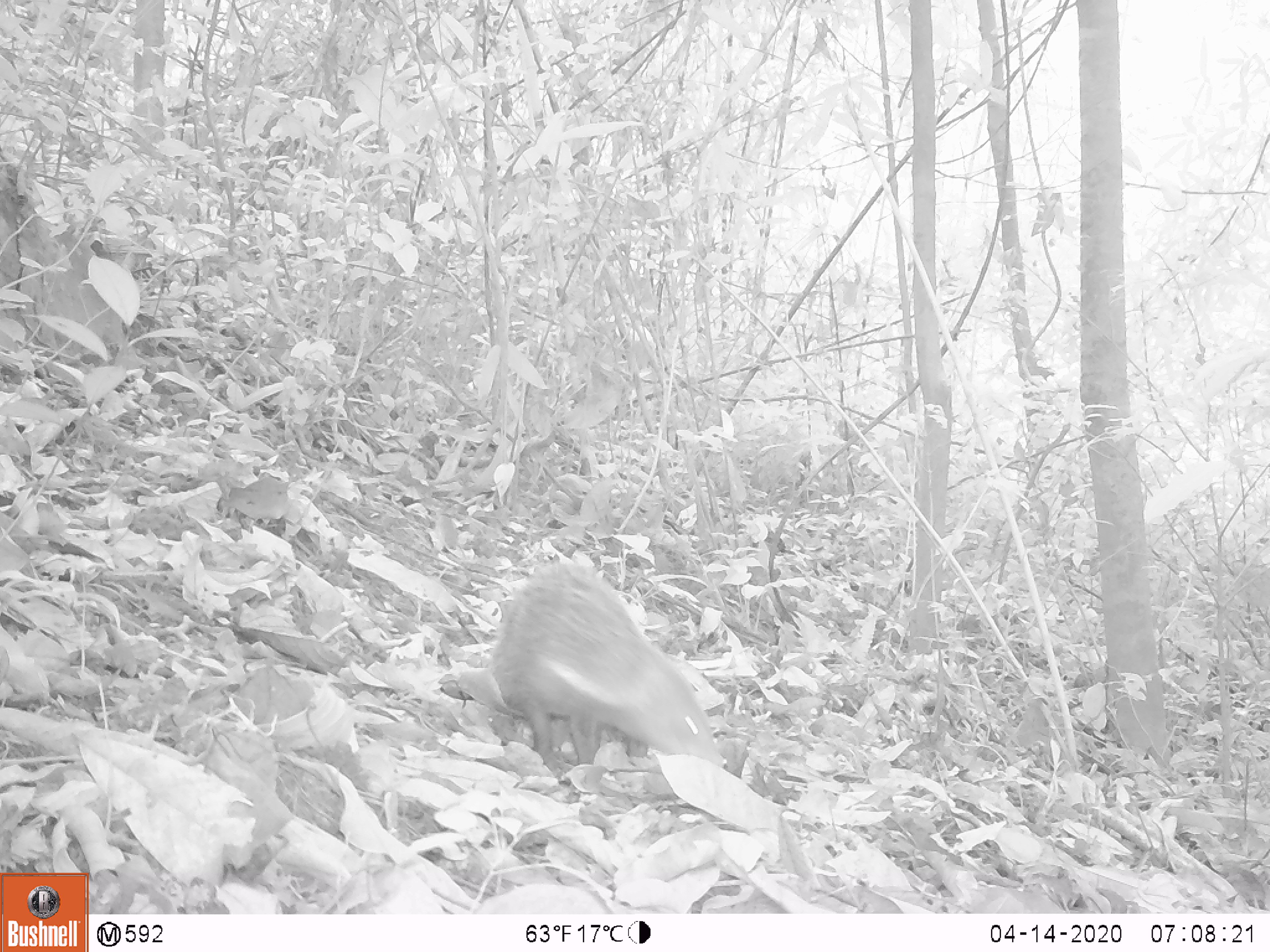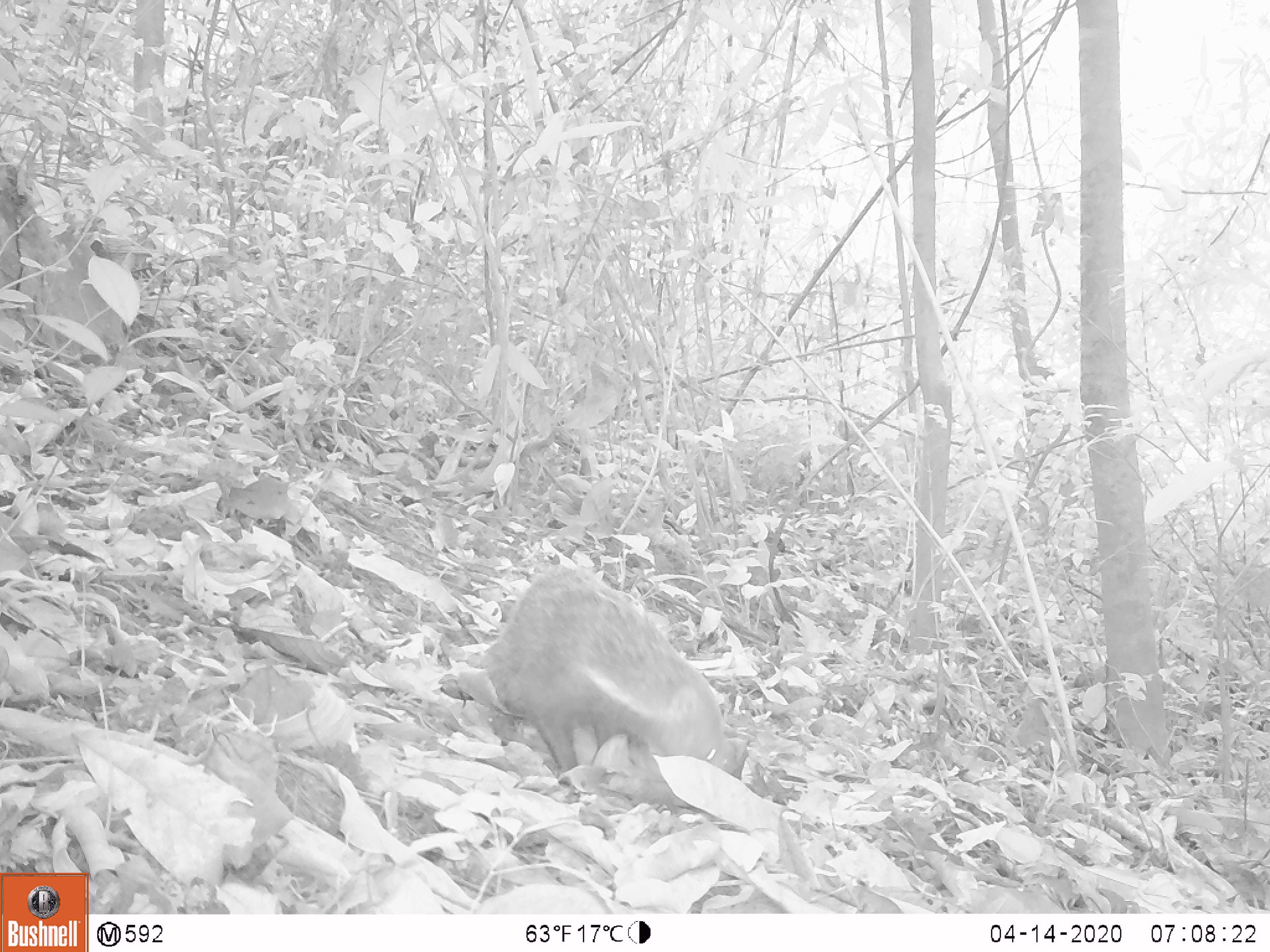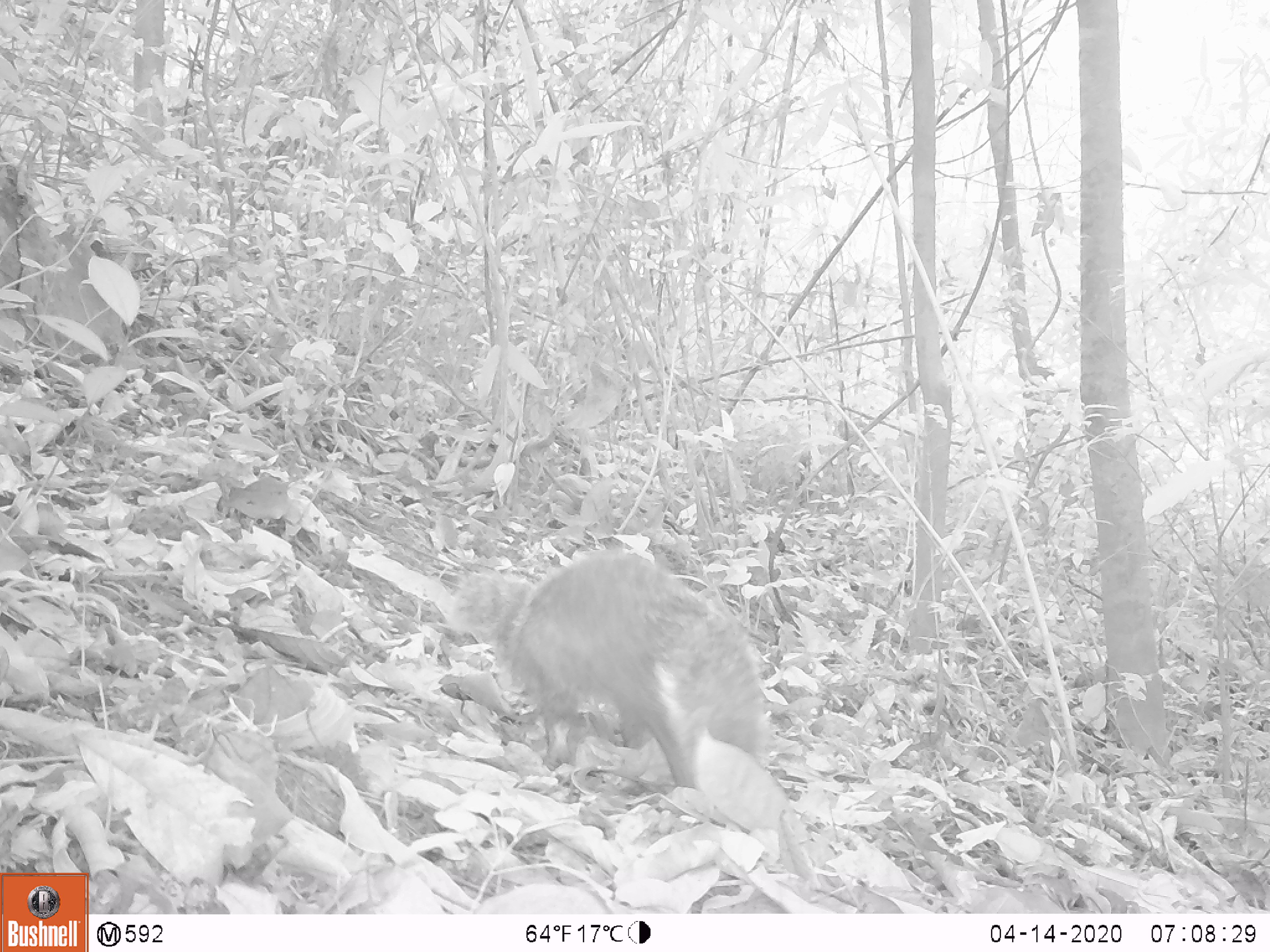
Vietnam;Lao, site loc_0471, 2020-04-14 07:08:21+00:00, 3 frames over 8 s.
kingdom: Animalia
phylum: Chordata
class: Mammalia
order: Carnivora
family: Herpestidae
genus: Urva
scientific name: Urva urva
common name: crab-eating mongoose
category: crab eating mongoose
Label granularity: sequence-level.